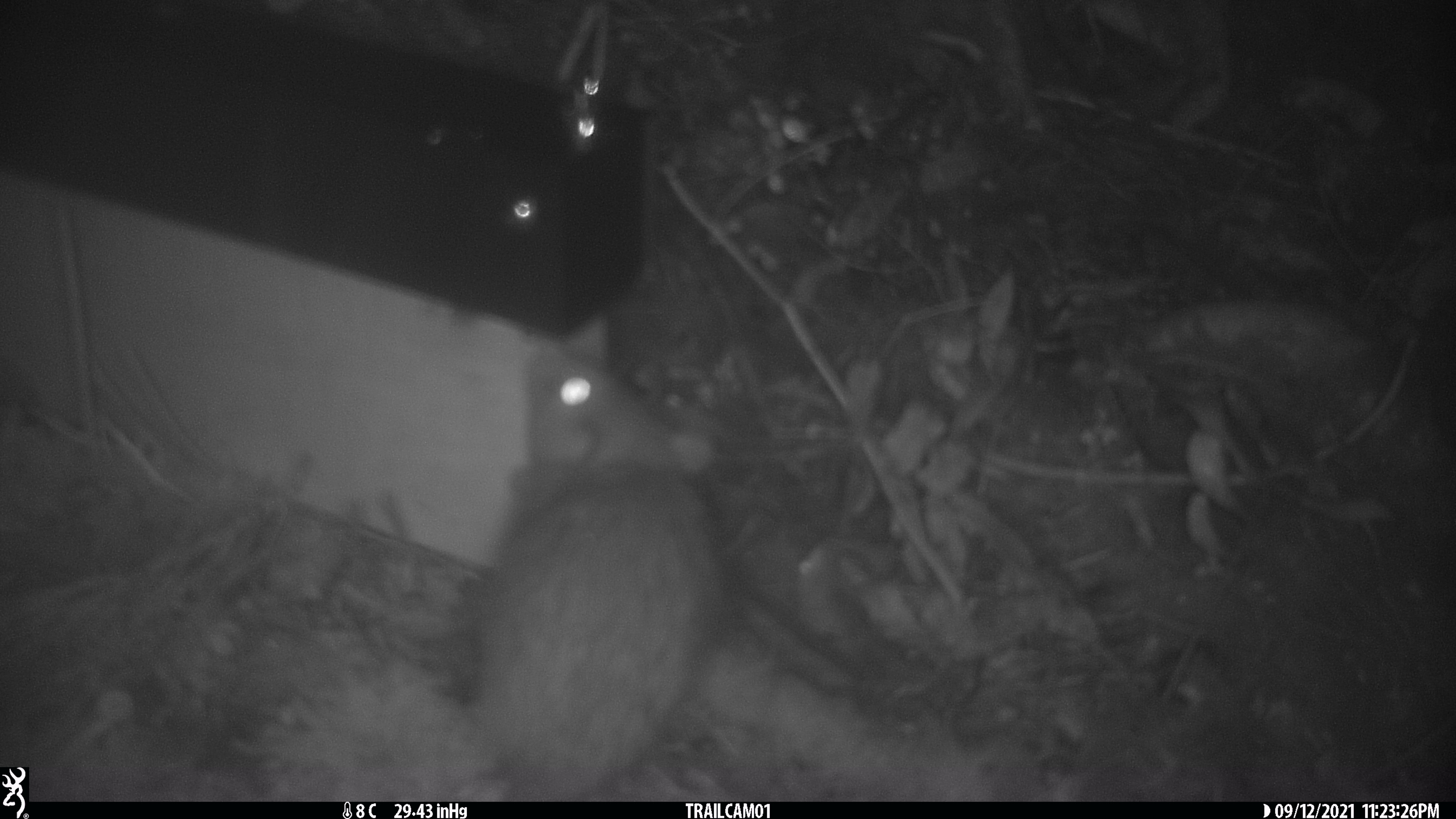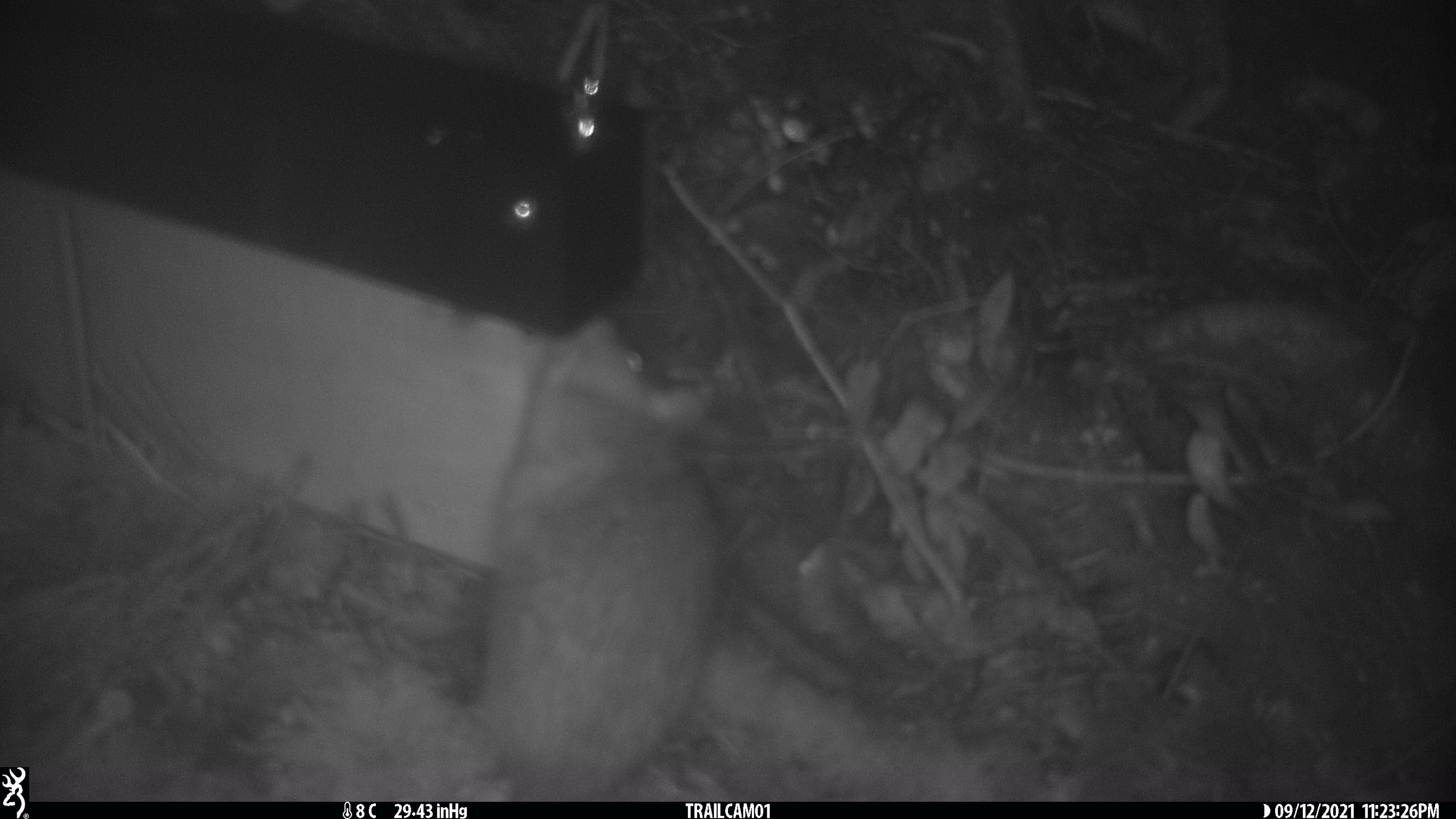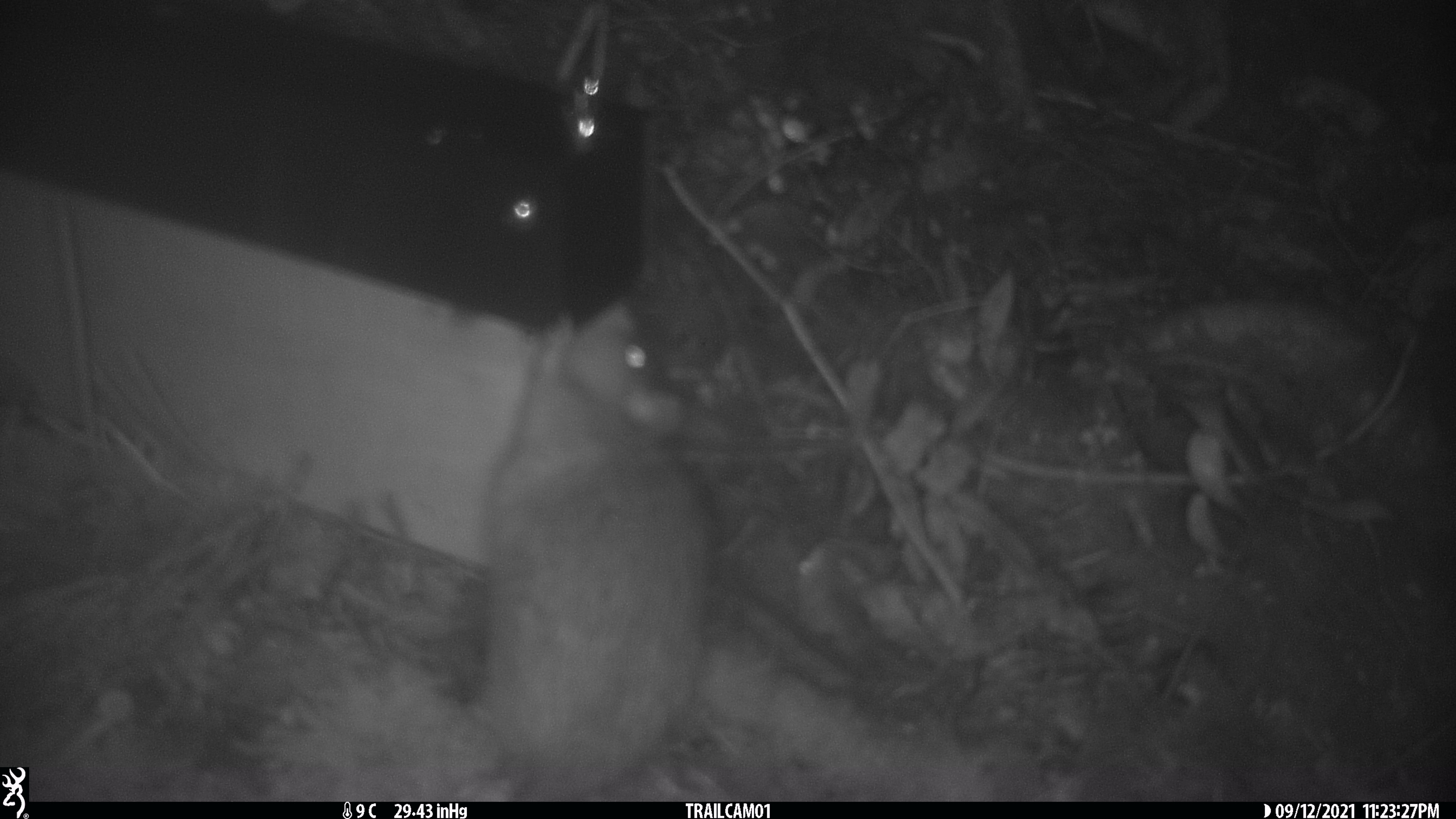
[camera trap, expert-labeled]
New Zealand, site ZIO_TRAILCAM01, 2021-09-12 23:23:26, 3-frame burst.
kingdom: Animalia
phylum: Chordata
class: Mammalia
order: Rodentia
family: Muridae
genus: Rattus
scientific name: Rattus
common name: rat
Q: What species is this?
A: Rat (Rattus).